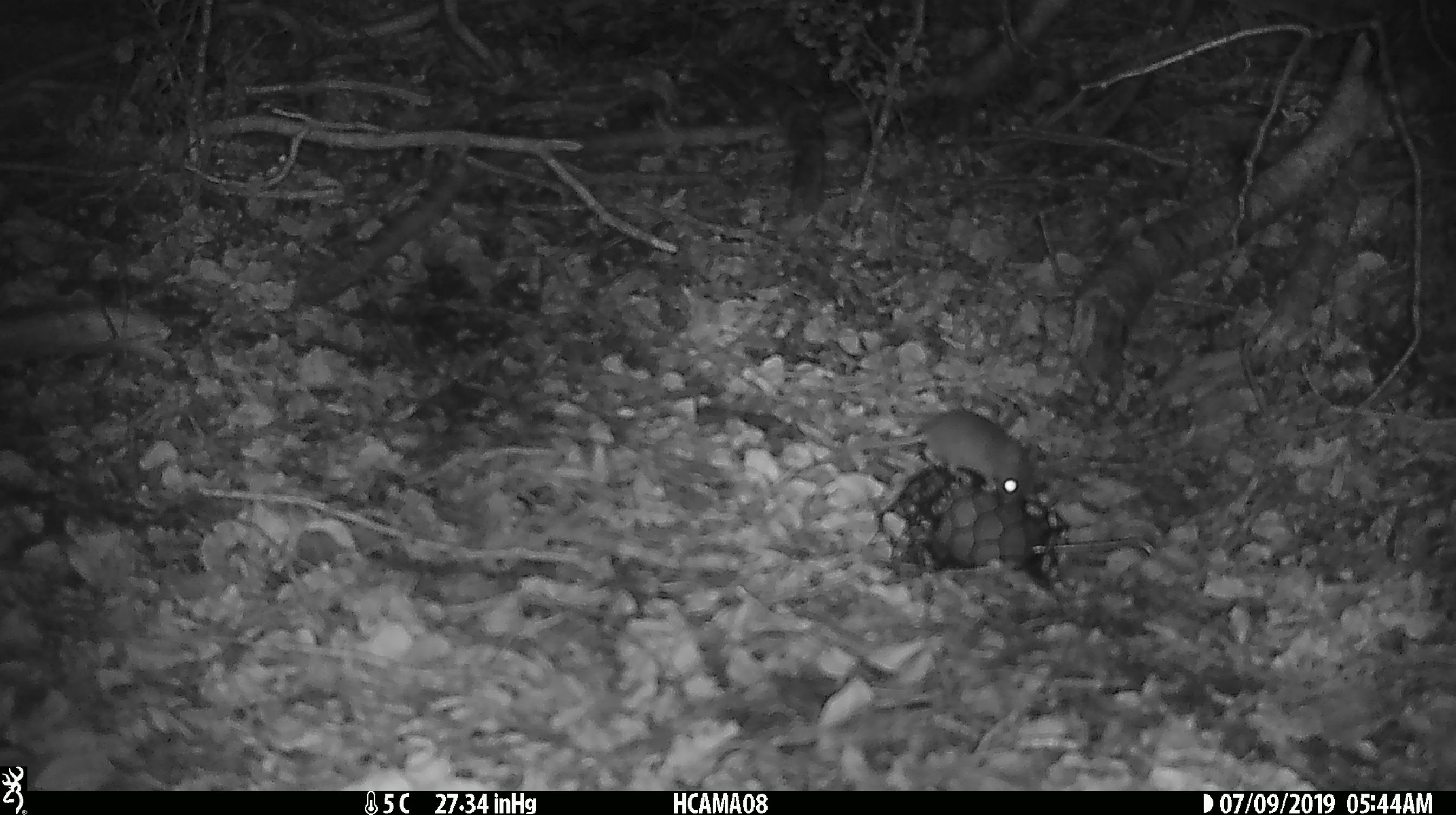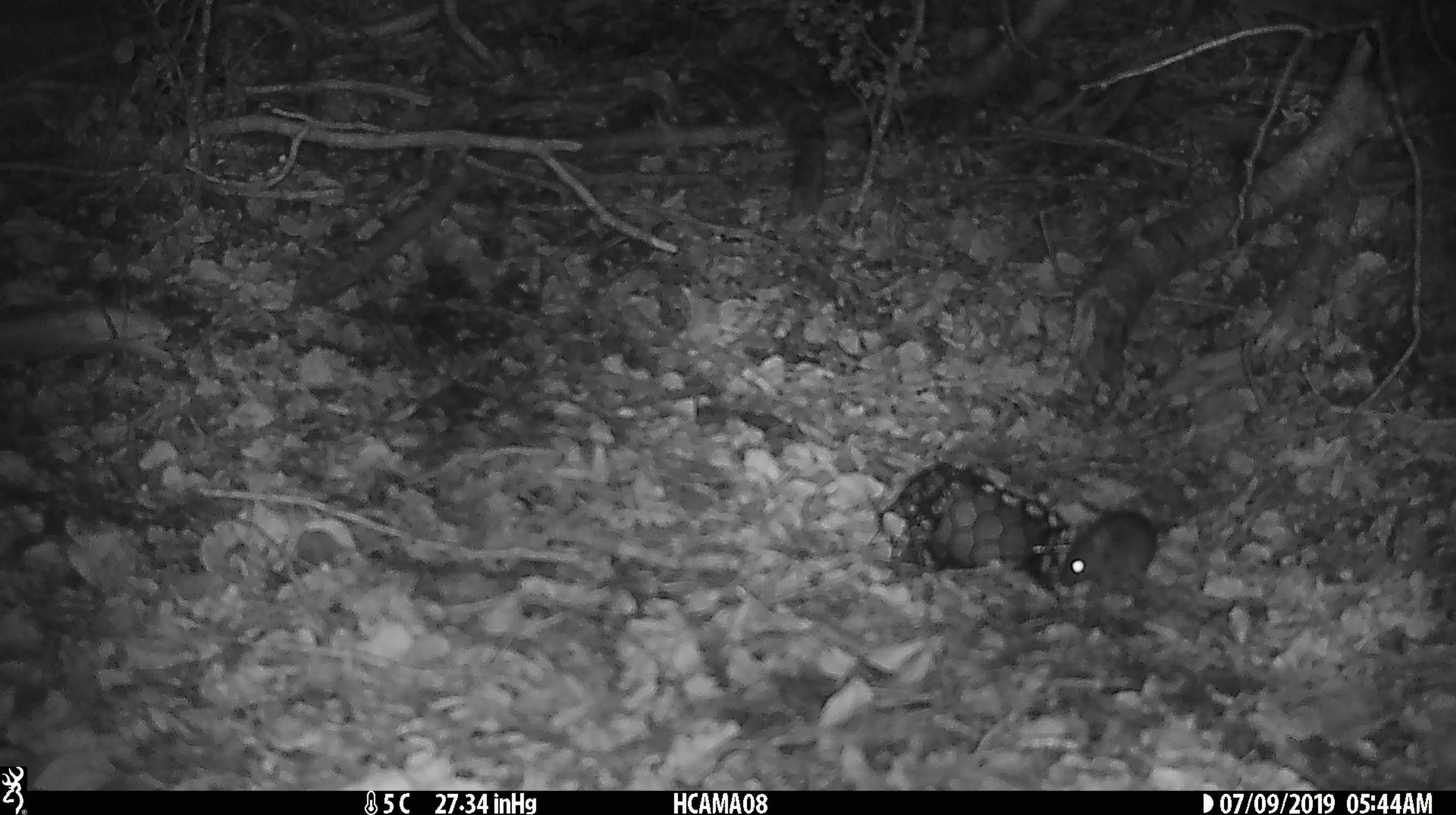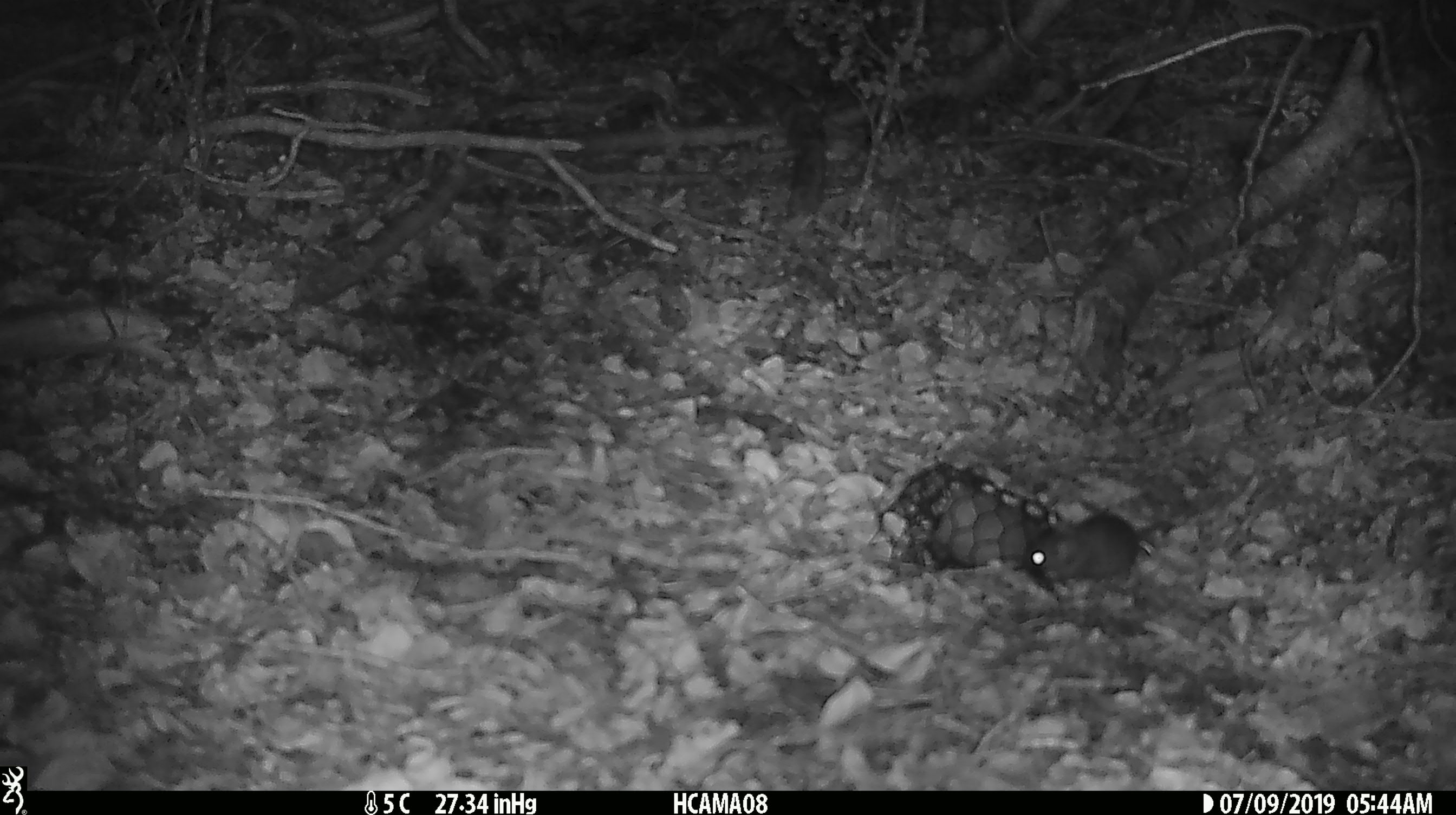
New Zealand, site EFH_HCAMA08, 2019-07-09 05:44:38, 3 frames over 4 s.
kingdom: Animalia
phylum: Chordata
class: Mammalia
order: Rodentia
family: Muridae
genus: Mus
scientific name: Mus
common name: mouse